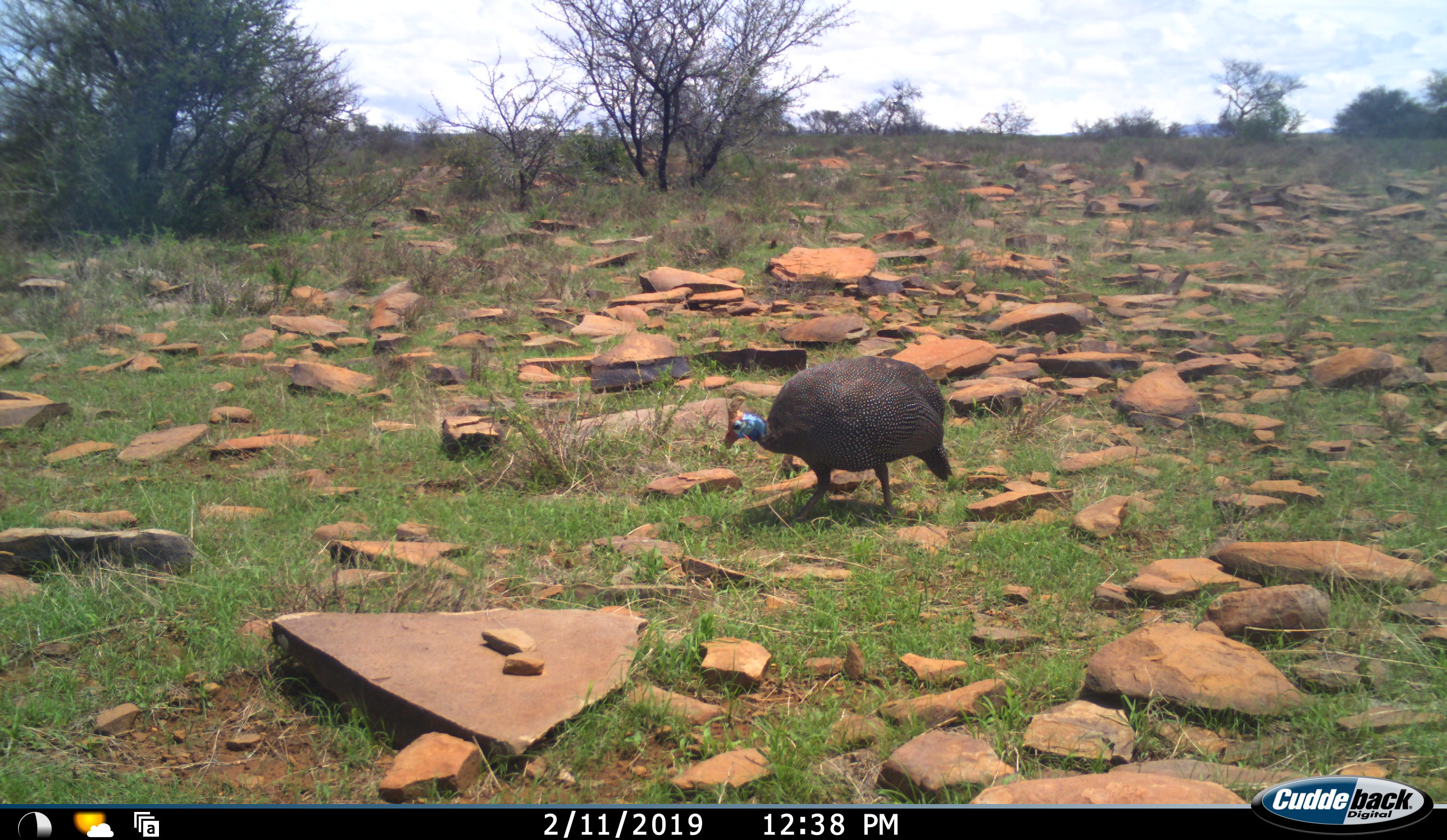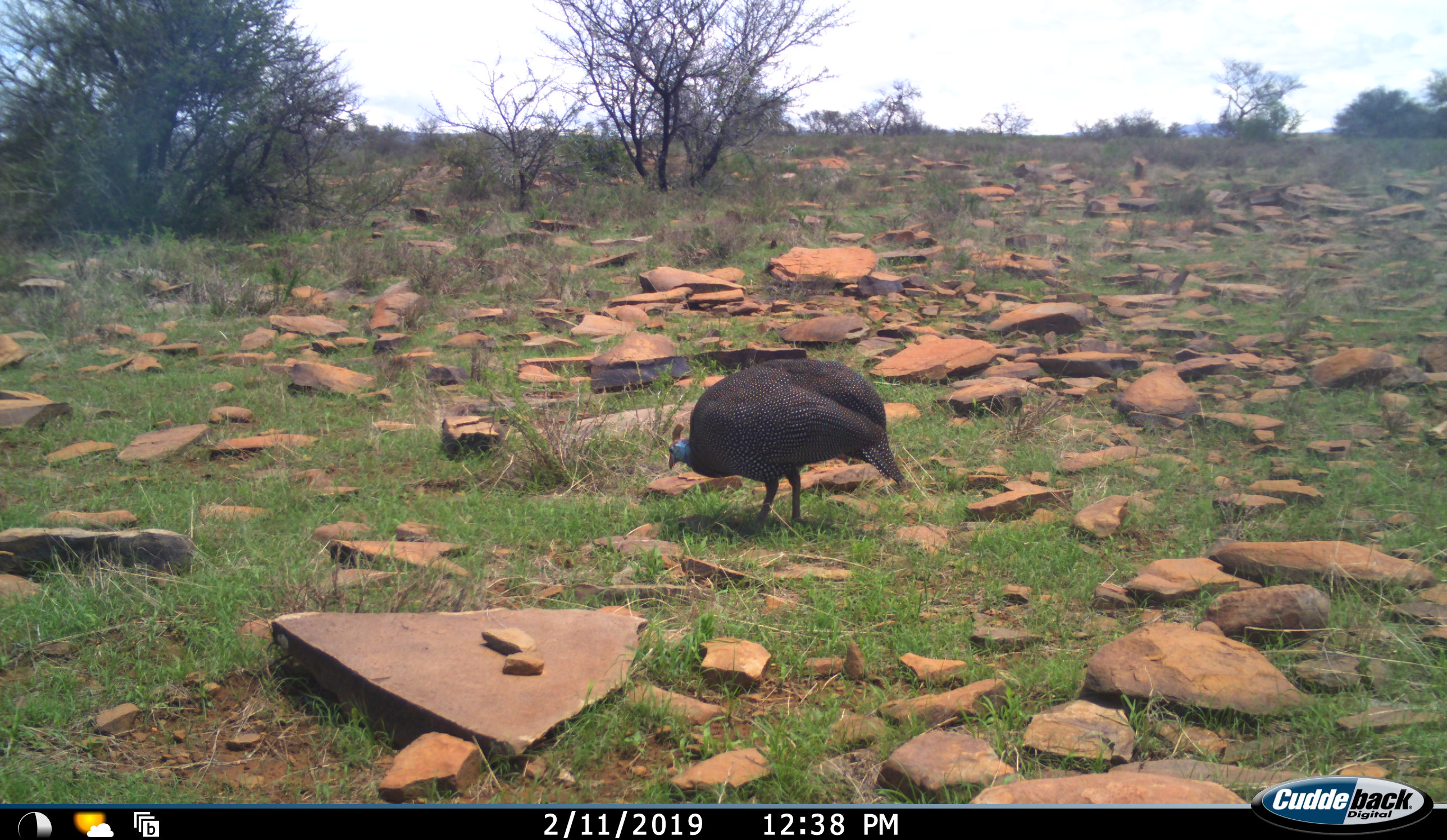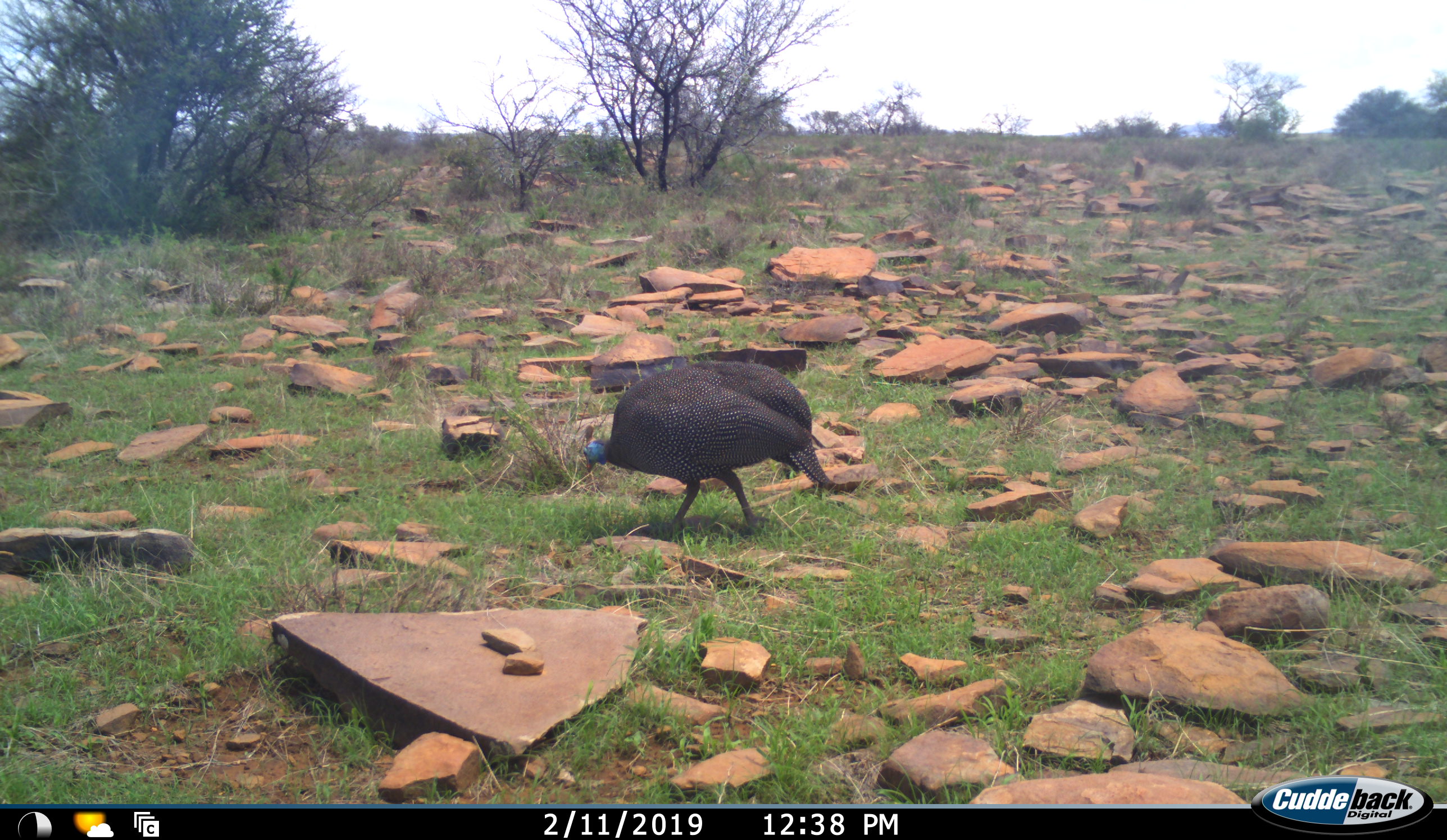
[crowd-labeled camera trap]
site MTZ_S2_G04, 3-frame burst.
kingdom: Animalia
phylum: Chordata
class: Aves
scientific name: Aves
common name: bird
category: birdother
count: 1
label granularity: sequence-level